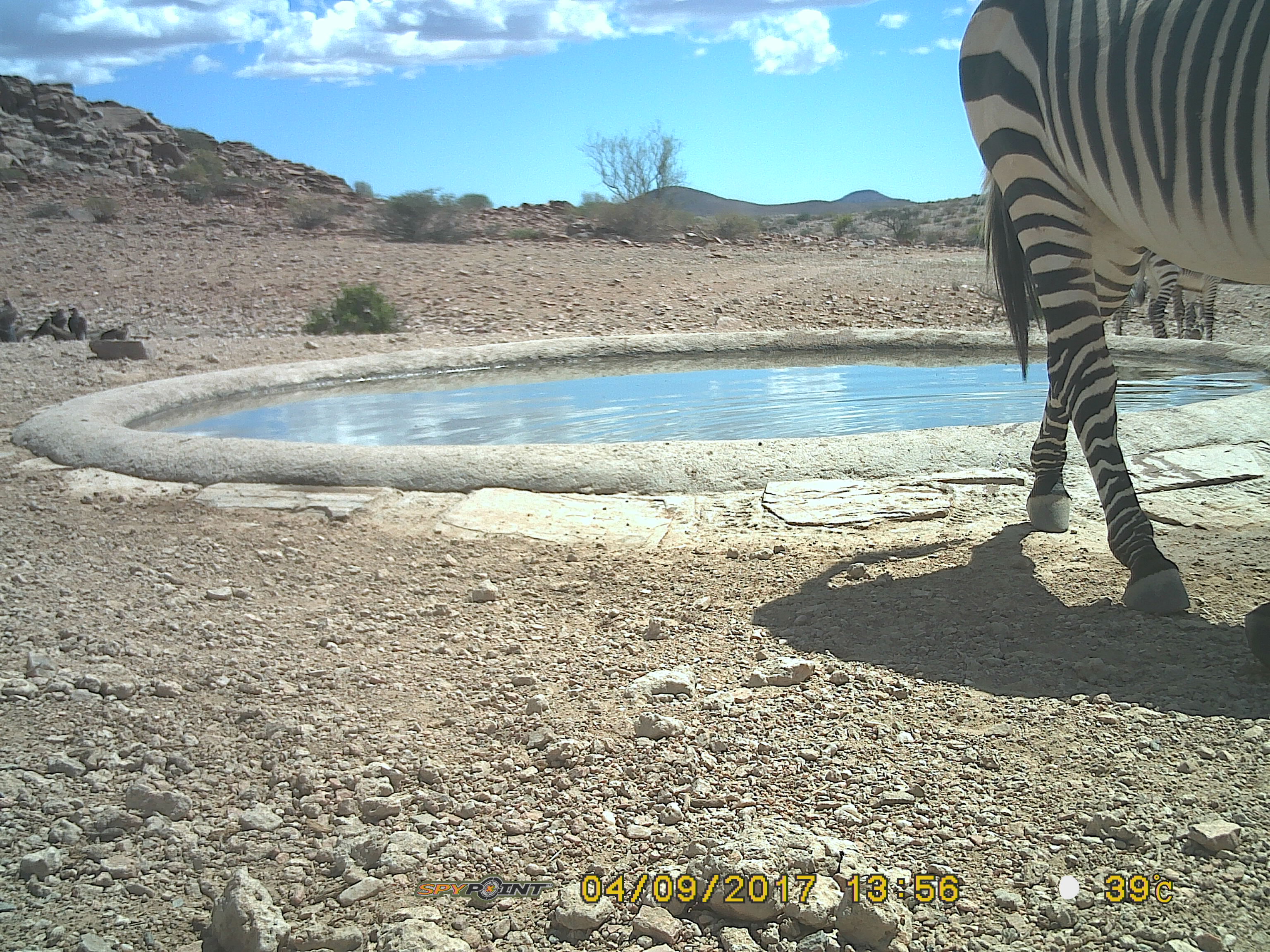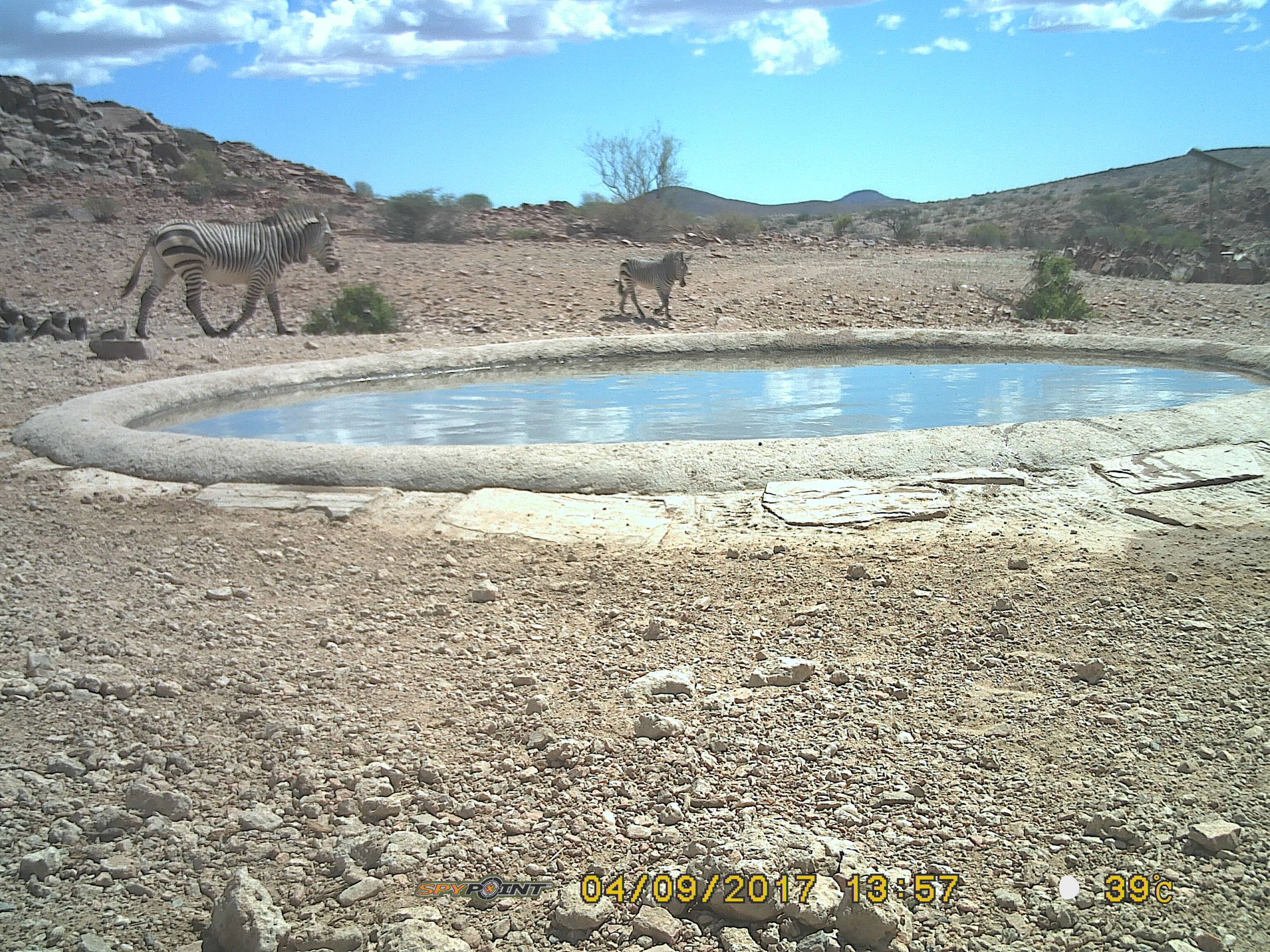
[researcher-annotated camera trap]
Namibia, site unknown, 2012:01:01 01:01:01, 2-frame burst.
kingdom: Animalia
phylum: Chordata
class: Mammalia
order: Perissodactyla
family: Equidae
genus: Equus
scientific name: Equus zebra hartmannae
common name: hartmann's mountain zebra